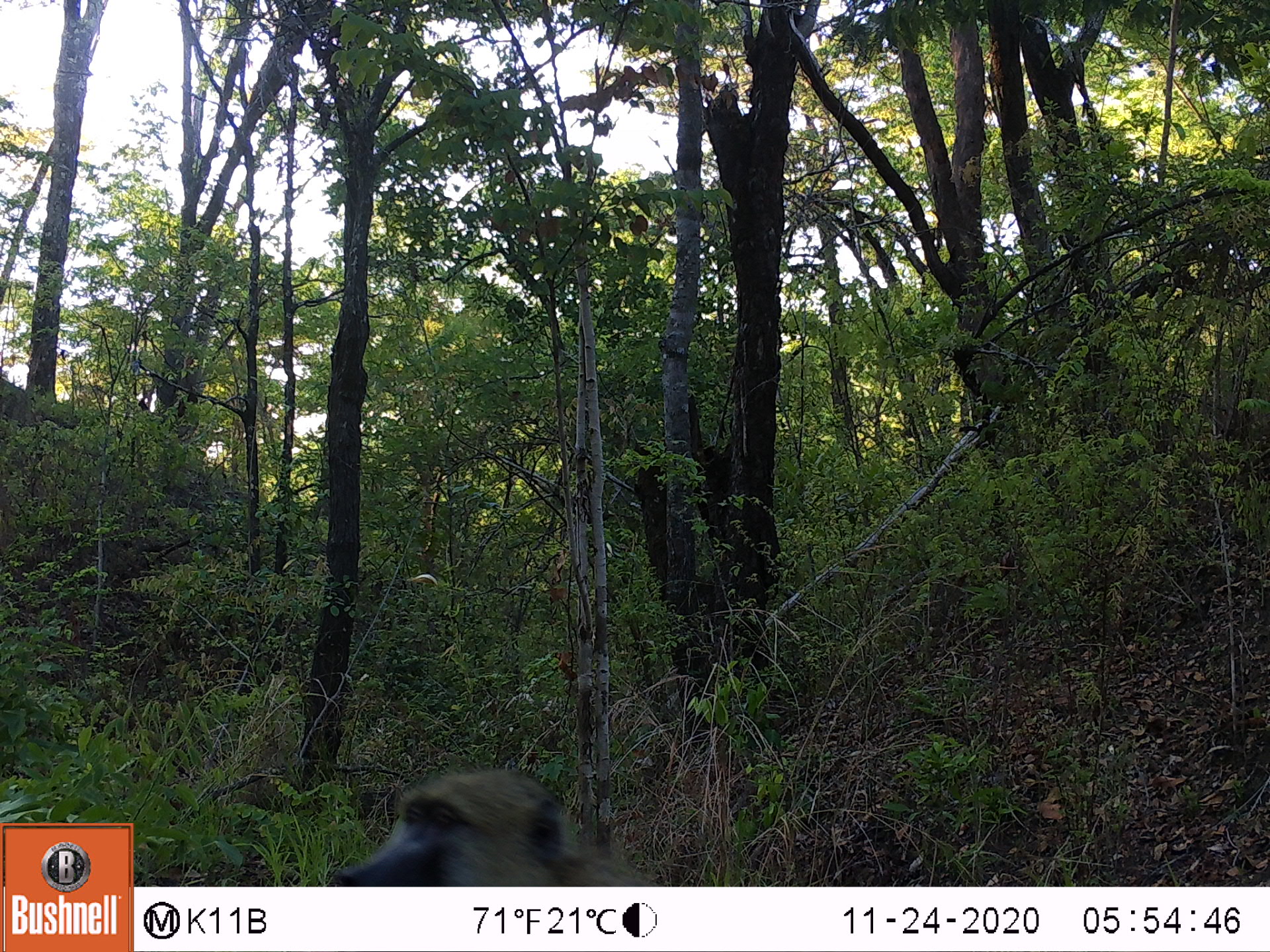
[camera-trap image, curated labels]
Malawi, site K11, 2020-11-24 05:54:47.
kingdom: Animalia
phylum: Chordata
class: Mammalia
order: Primates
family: Cercopithecidae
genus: Papio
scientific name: Papio cynocephalus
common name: yellow baboon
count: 1